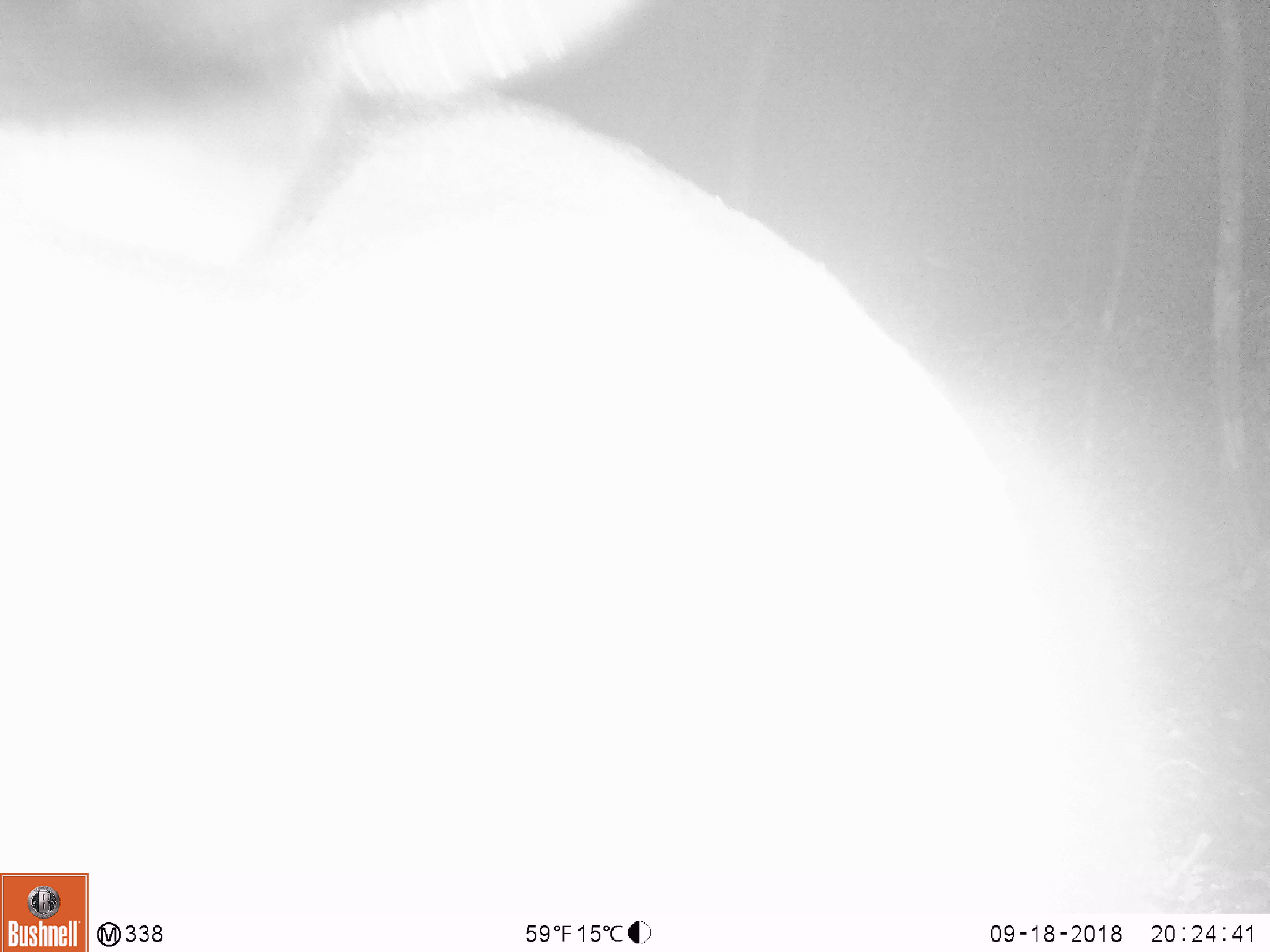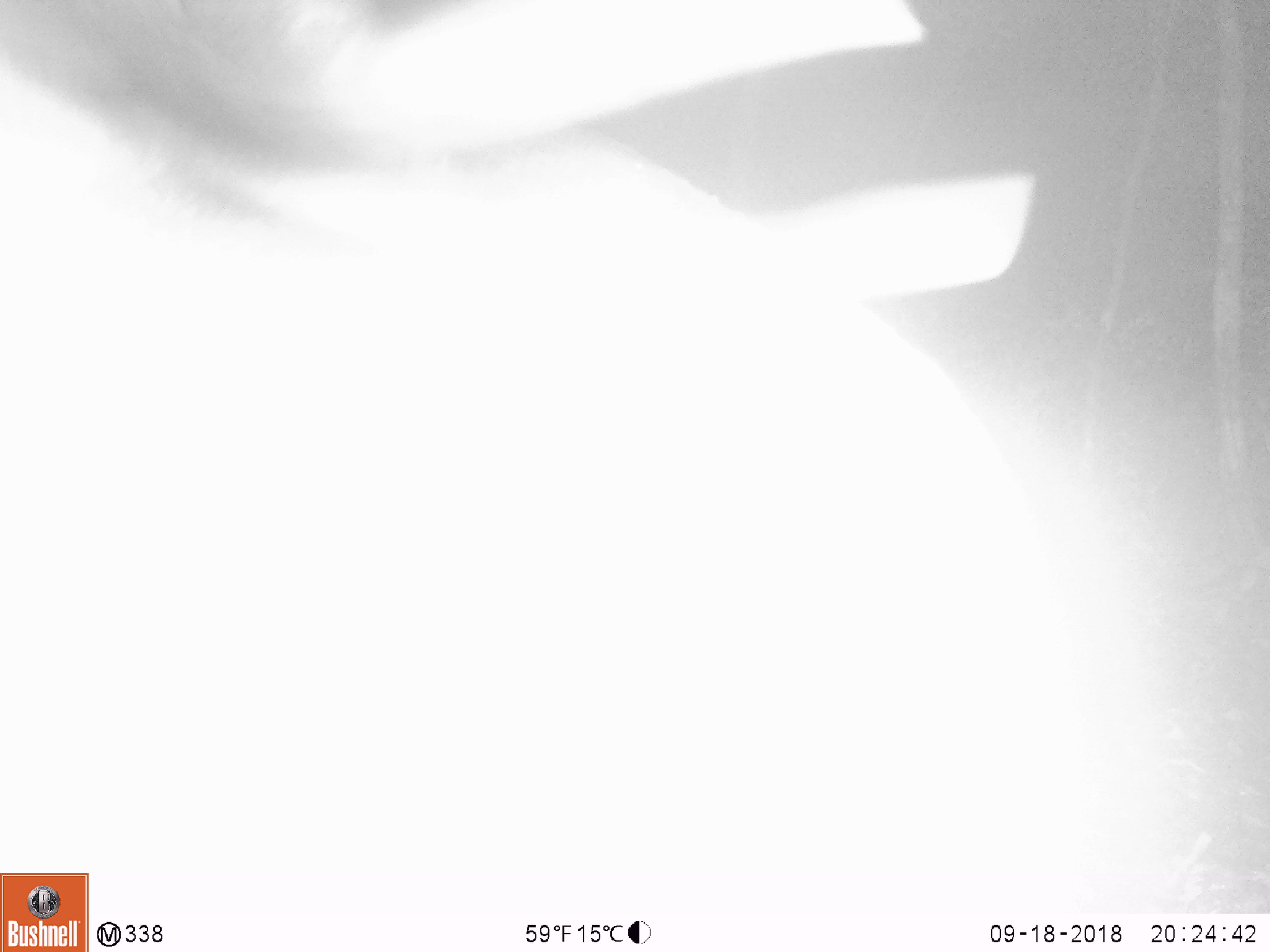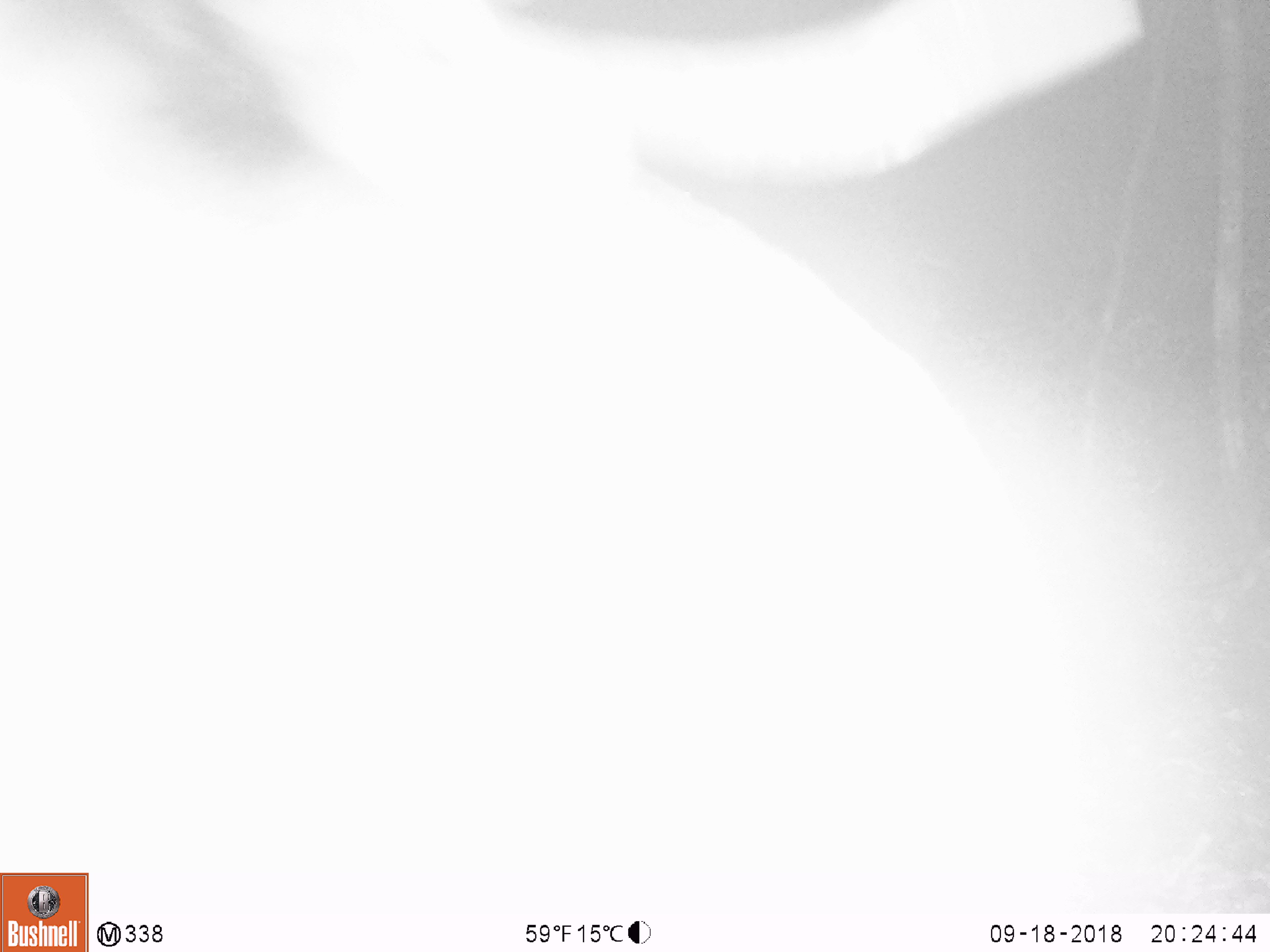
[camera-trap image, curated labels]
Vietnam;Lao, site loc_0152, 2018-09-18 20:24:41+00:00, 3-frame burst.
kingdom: Animalia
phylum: Chordata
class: Mammalia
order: Artiodactyla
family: Cervidae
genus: Muntiacus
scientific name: Muntiacus vuquangensis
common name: large-antlered muntjac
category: large antlered muntjac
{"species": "large antlered muntjac (large-antlered muntjac) (Muntiacus vuquangensis)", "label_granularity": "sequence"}